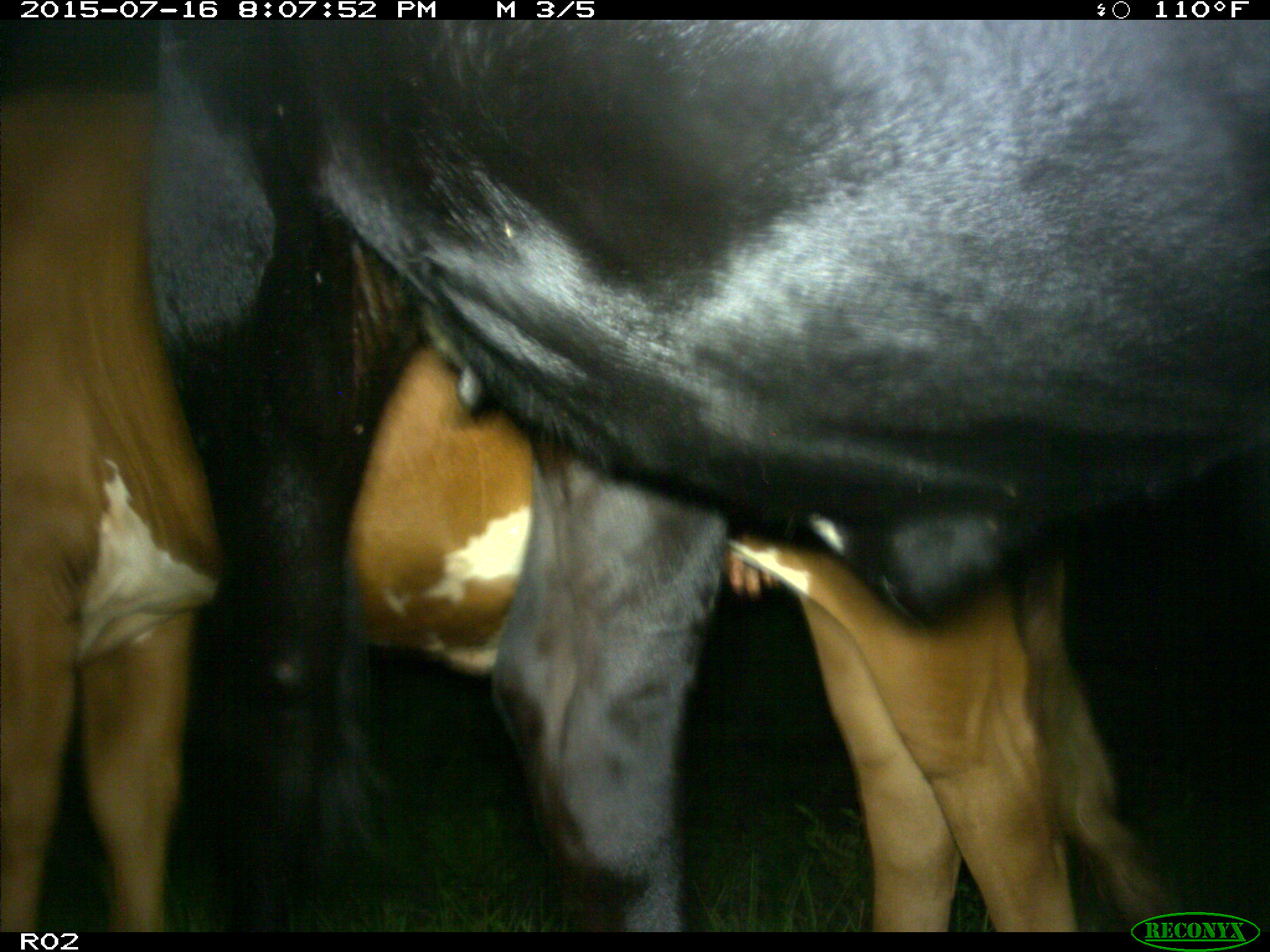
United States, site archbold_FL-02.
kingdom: Animalia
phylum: Chordata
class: Mammalia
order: Artiodactyla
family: Bovidae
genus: Bos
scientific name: Bos taurus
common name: domestic cow